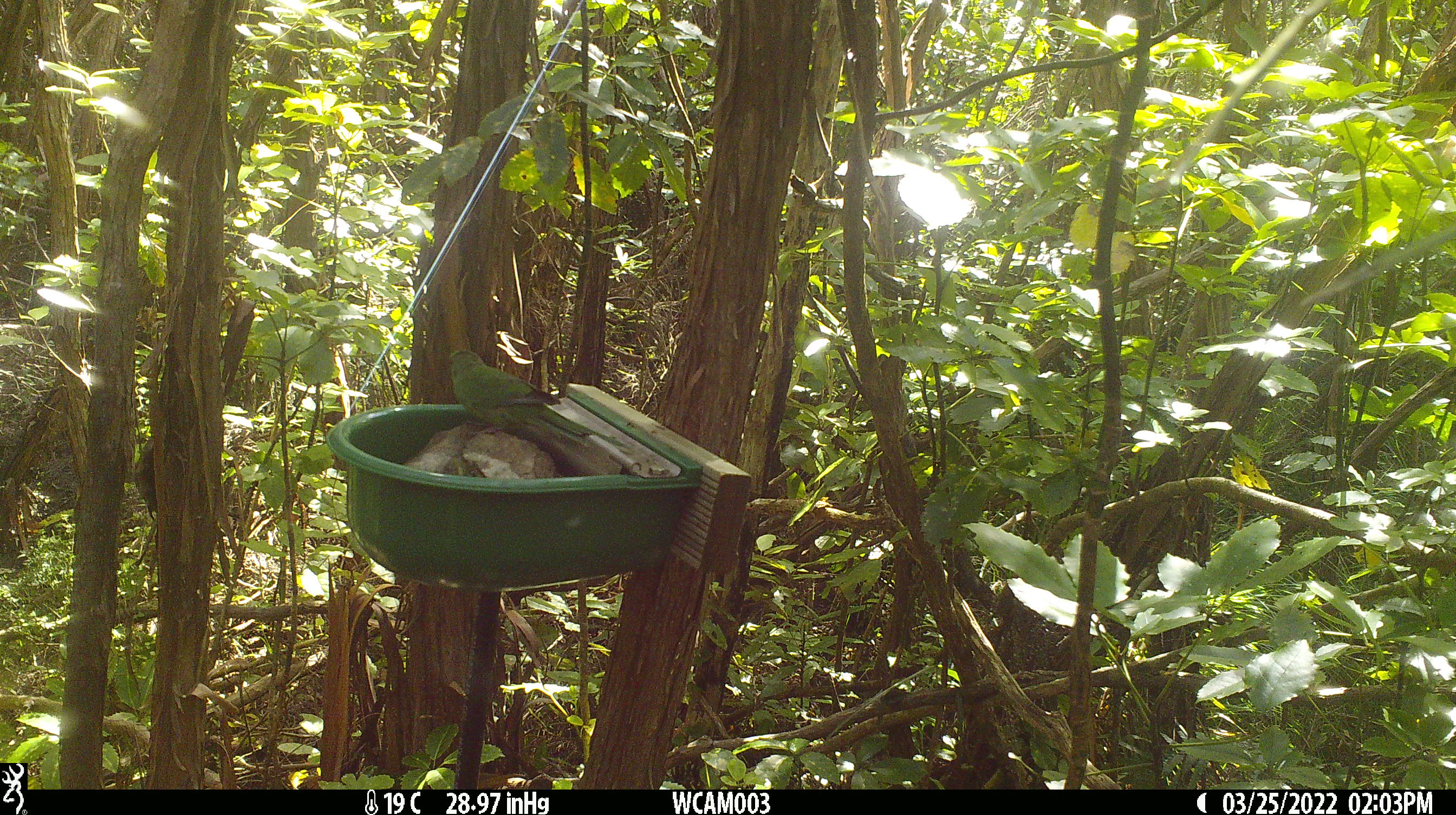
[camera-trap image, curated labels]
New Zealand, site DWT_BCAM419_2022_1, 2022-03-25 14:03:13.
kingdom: Animalia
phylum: Chordata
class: Aves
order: Psittaciformes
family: Psittaculidae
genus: Cyanoramphus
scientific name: Cyanoramphus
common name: parakeet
Parakeet (Cyanoramphus).